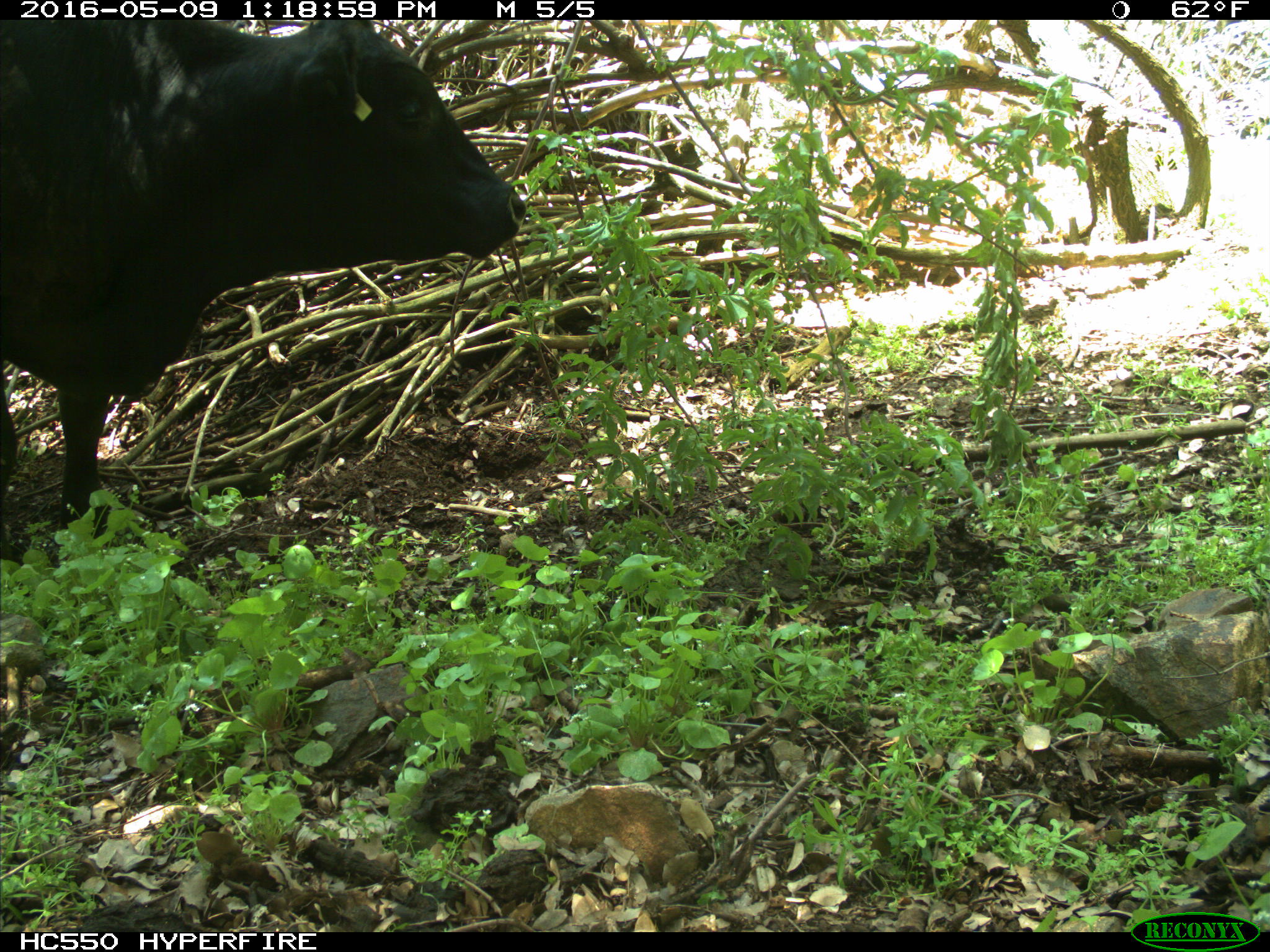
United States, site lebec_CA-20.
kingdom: Animalia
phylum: Chordata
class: Mammalia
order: Artiodactyla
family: Bovidae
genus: Bos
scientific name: Bos taurus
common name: domestic cow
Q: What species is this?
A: Bos taurus (domestic cow).